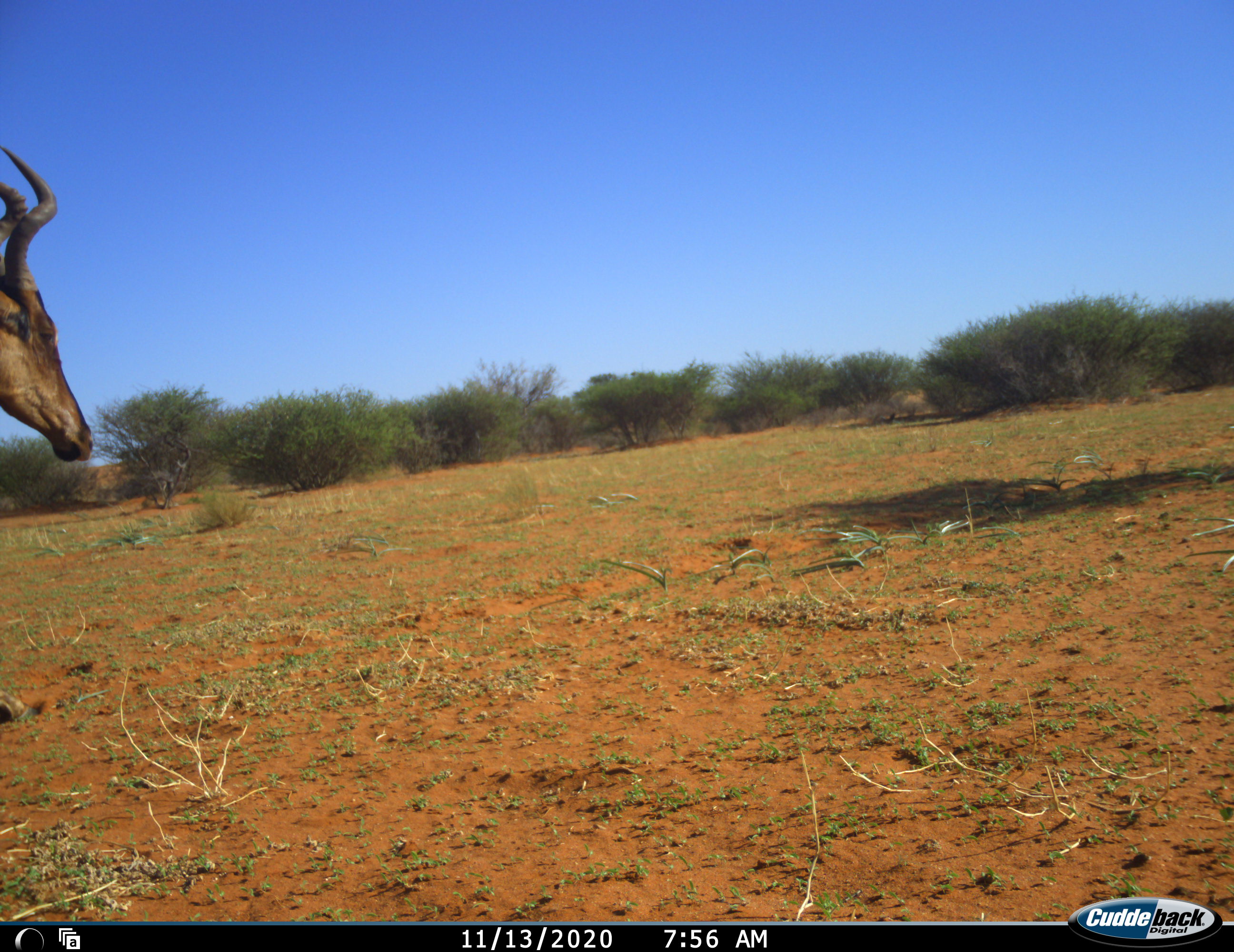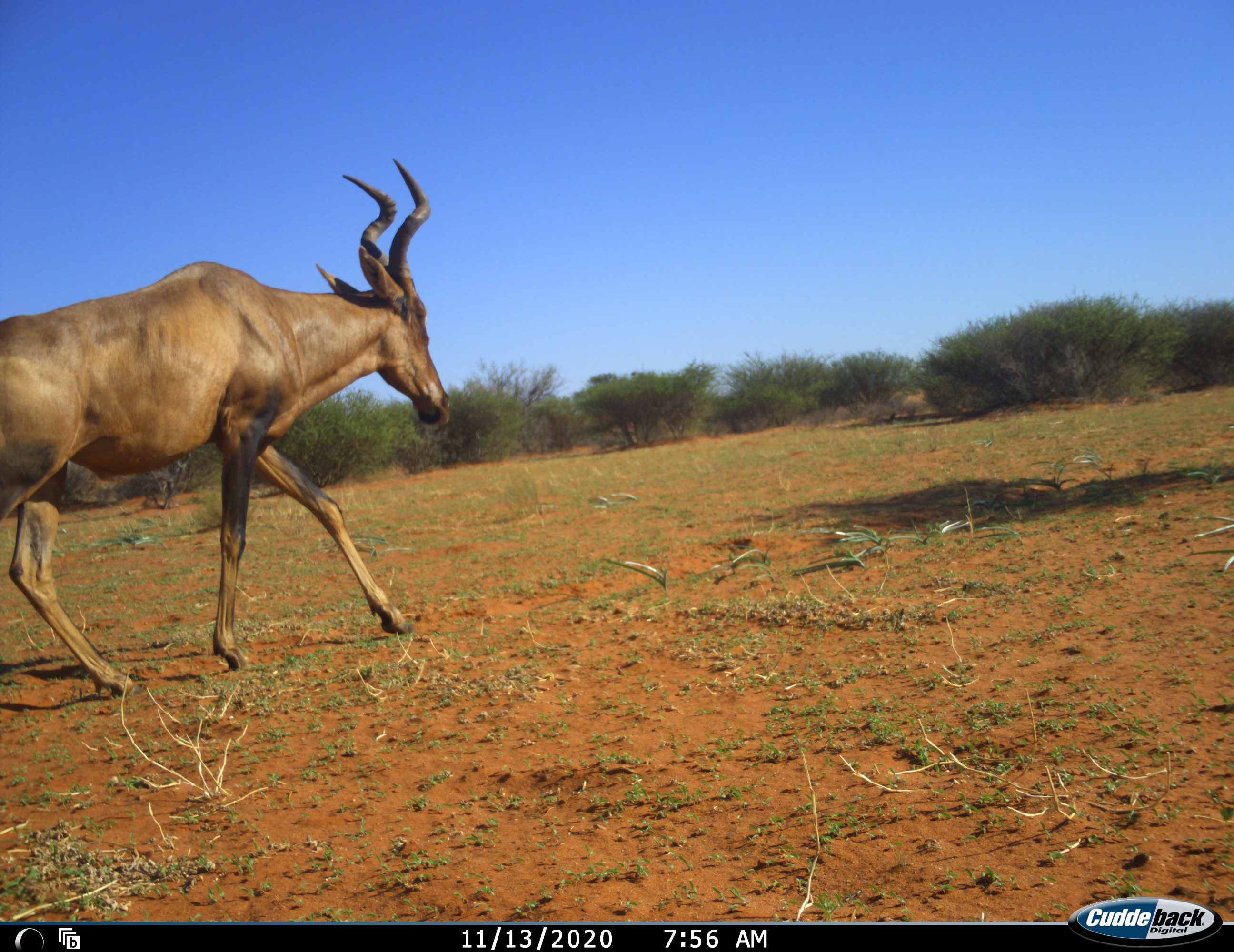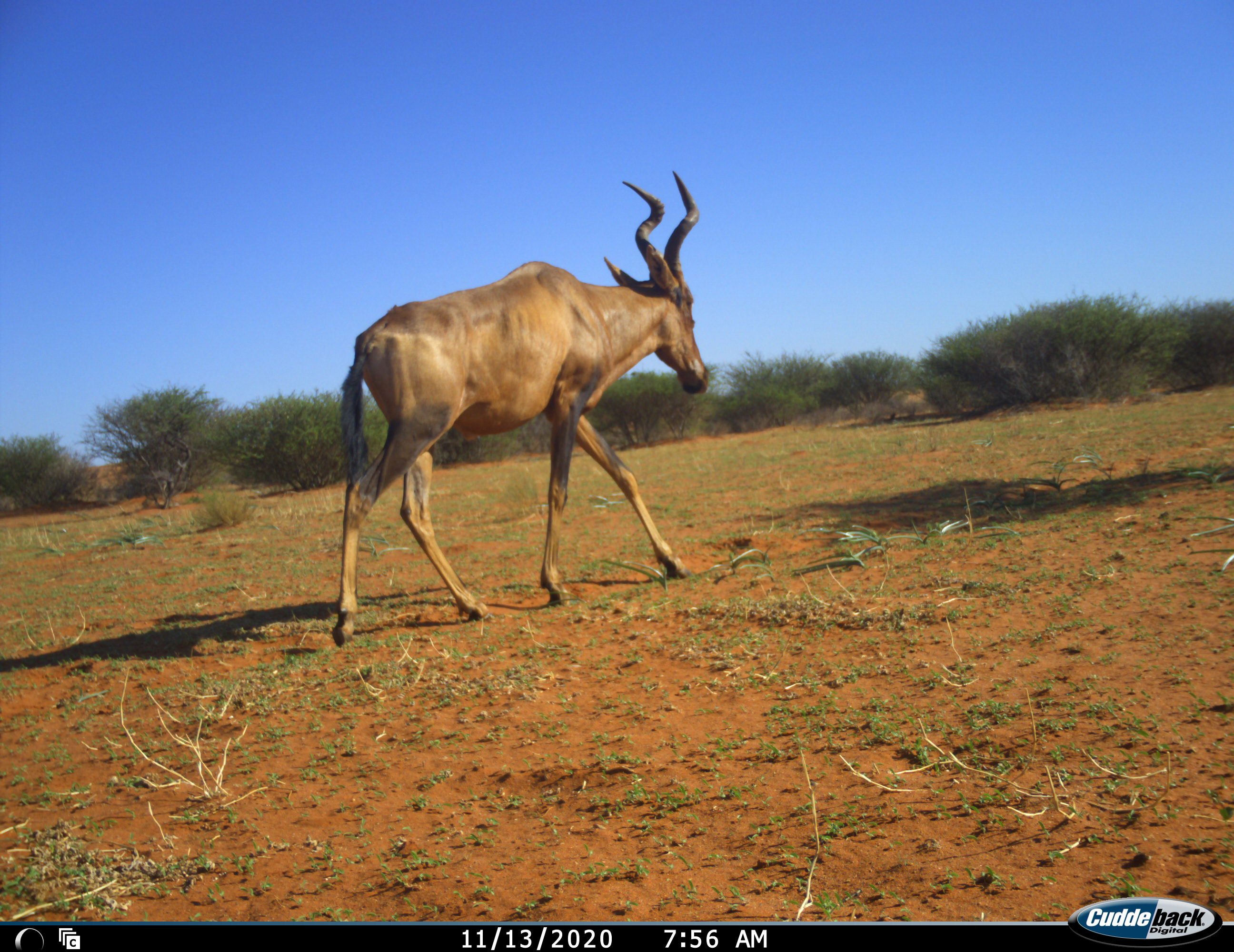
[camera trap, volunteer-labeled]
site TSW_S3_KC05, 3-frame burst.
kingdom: Animalia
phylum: Chordata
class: Mammalia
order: Artiodactyla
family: Bovidae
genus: Alcelaphus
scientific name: Alcelaphus buselaphus caama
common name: red hartebeest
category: hartebeestred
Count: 1.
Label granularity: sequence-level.